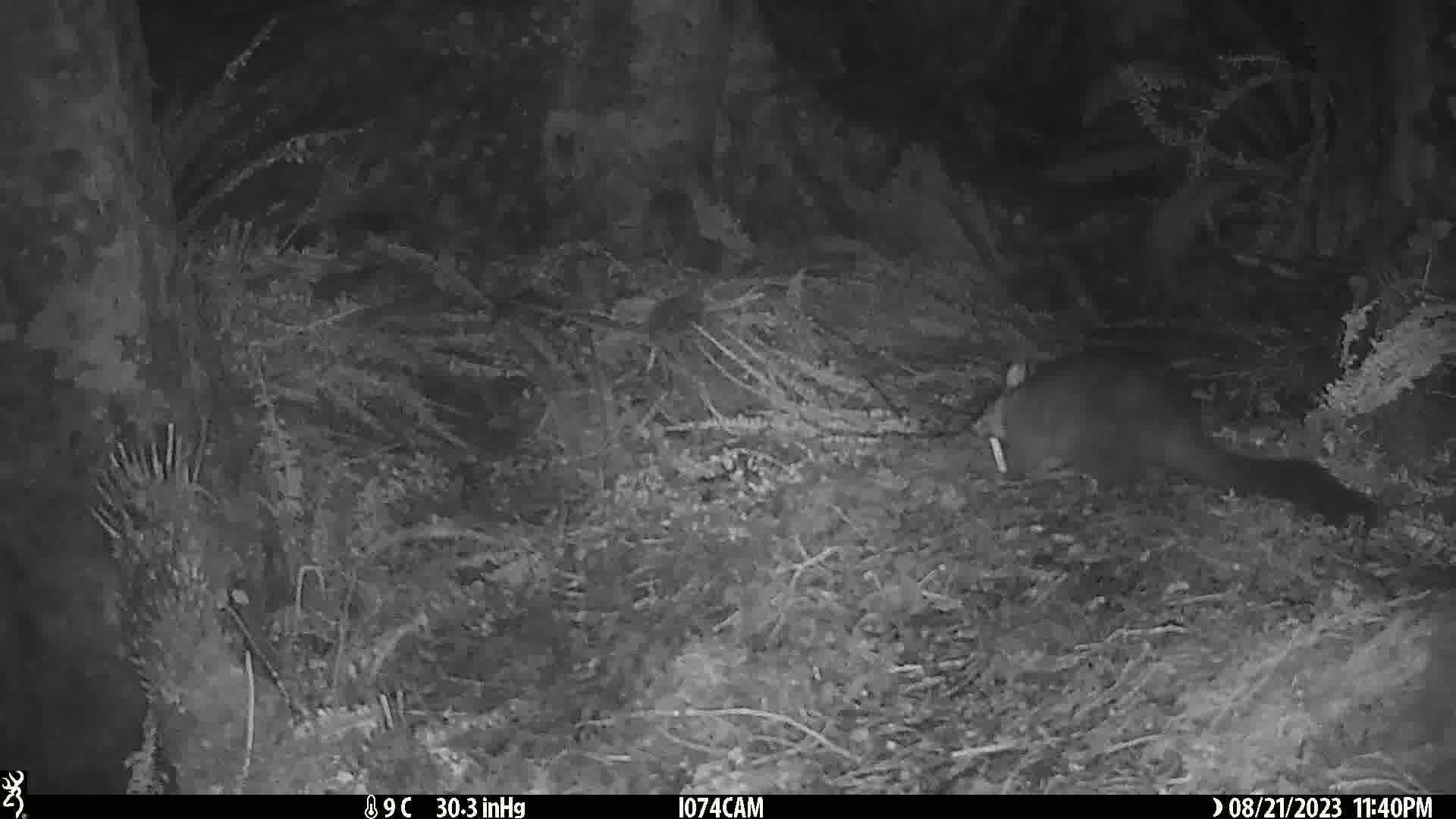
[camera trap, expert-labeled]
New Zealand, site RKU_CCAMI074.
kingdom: Animalia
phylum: Chordata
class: Mammalia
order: Diprotodontia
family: Phalangeridae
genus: Trichosurus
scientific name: Trichosurus vulpecula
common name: common brushtail possum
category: possum